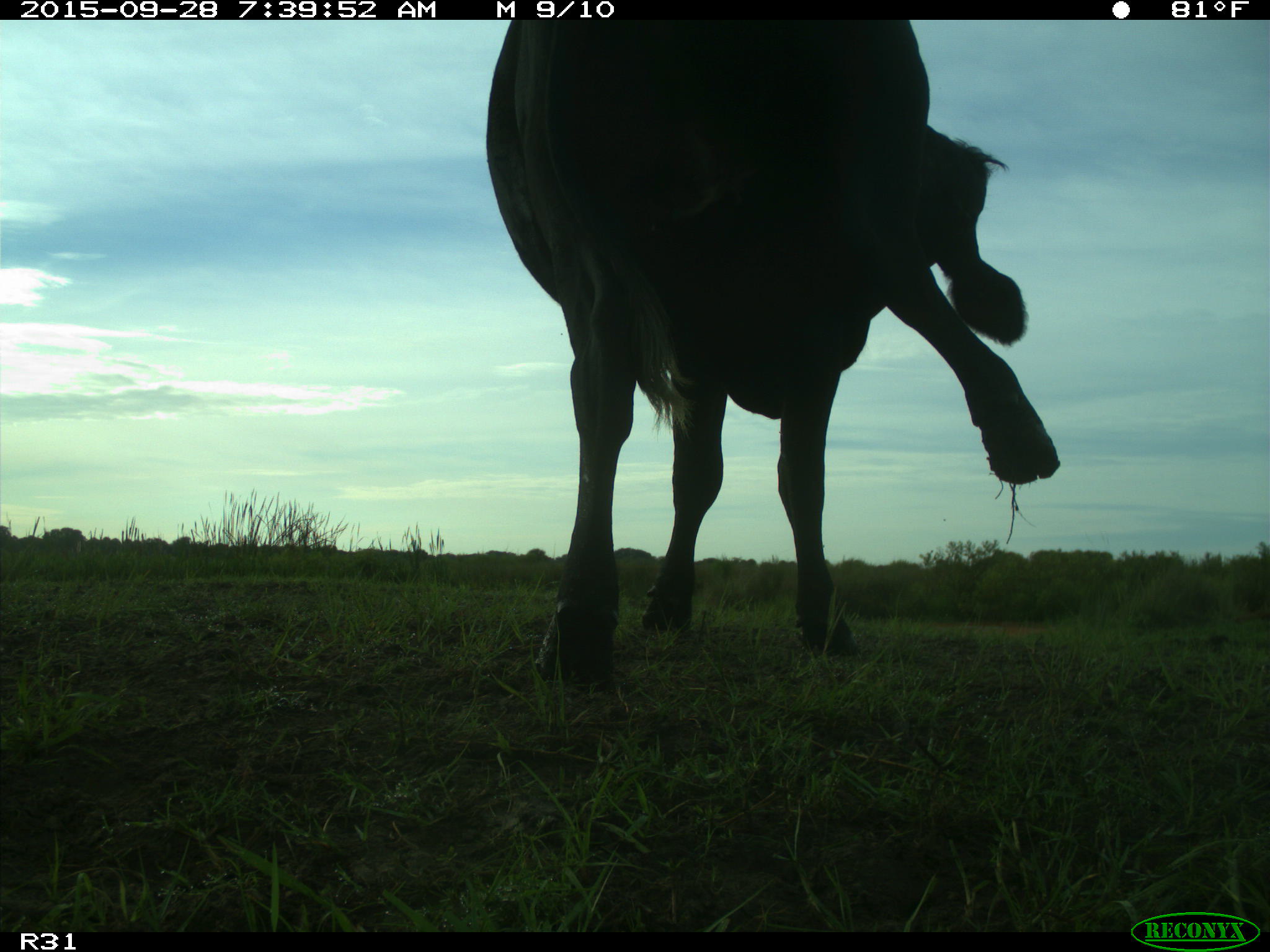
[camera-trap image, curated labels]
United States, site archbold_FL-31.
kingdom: Animalia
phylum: Chordata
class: Mammalia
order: Artiodactyla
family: Bovidae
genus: Bos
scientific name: Bos taurus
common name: domestic cow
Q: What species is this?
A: Bos taurus (domestic cow).